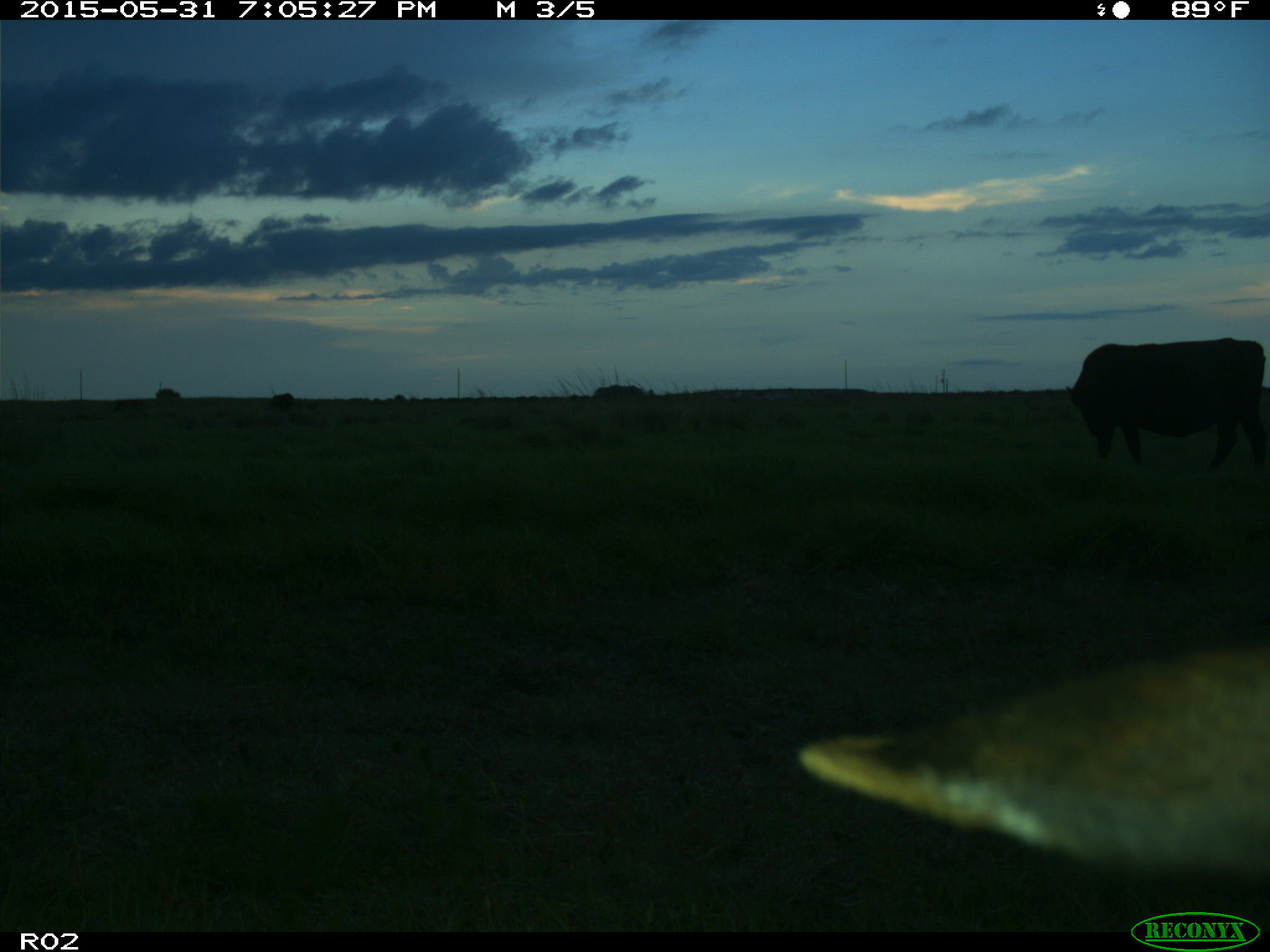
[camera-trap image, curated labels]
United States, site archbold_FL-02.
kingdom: Animalia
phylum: Chordata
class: Mammalia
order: Artiodactyla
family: Bovidae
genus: Bos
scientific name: Bos taurus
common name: domestic cow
Bos taurus (domestic cow).